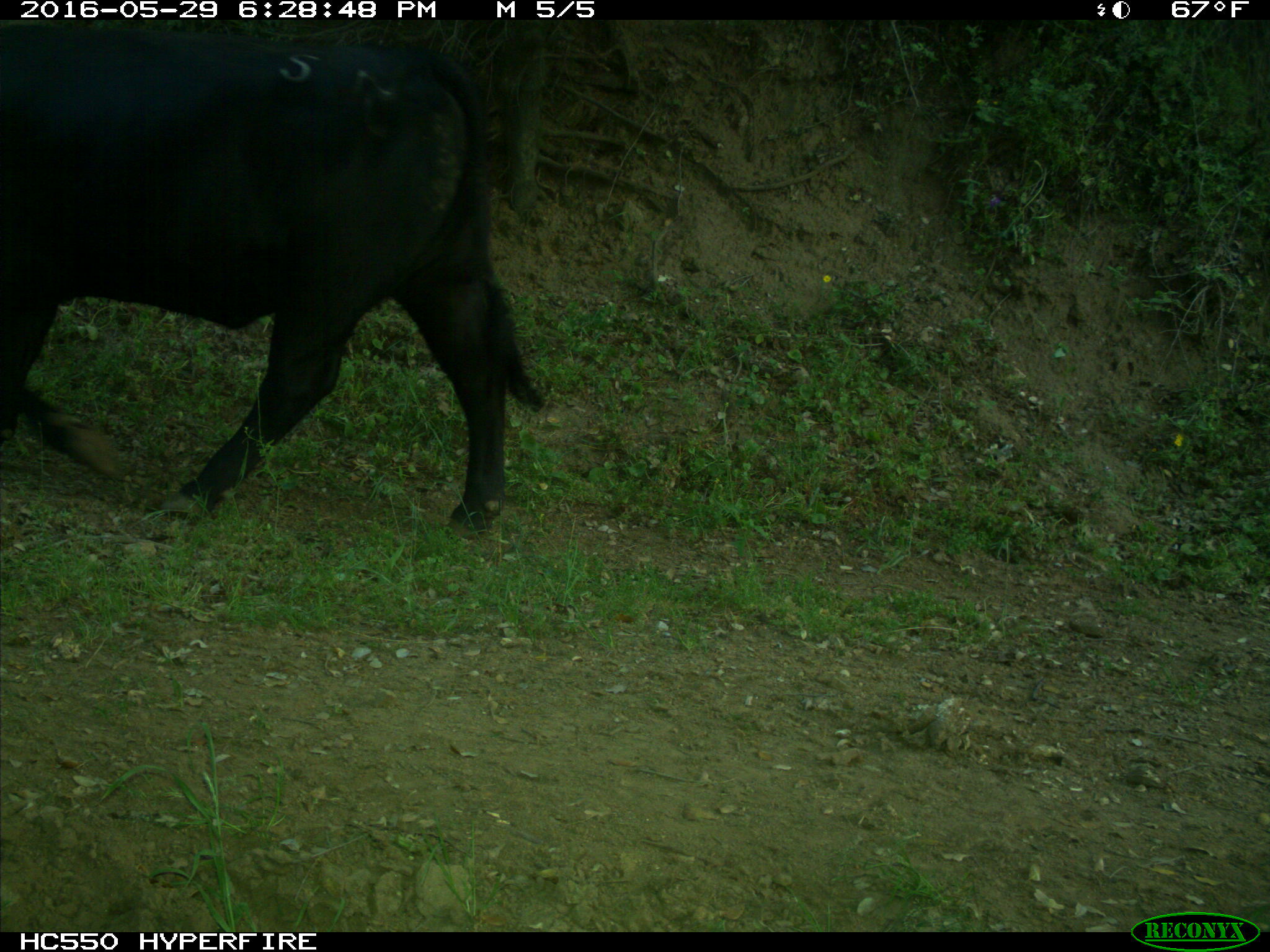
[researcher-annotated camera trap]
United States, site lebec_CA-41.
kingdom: Animalia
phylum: Chordata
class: Mammalia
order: Artiodactyla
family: Bovidae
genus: Bos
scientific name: Bos taurus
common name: domestic cow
Bos taurus (domestic cow).